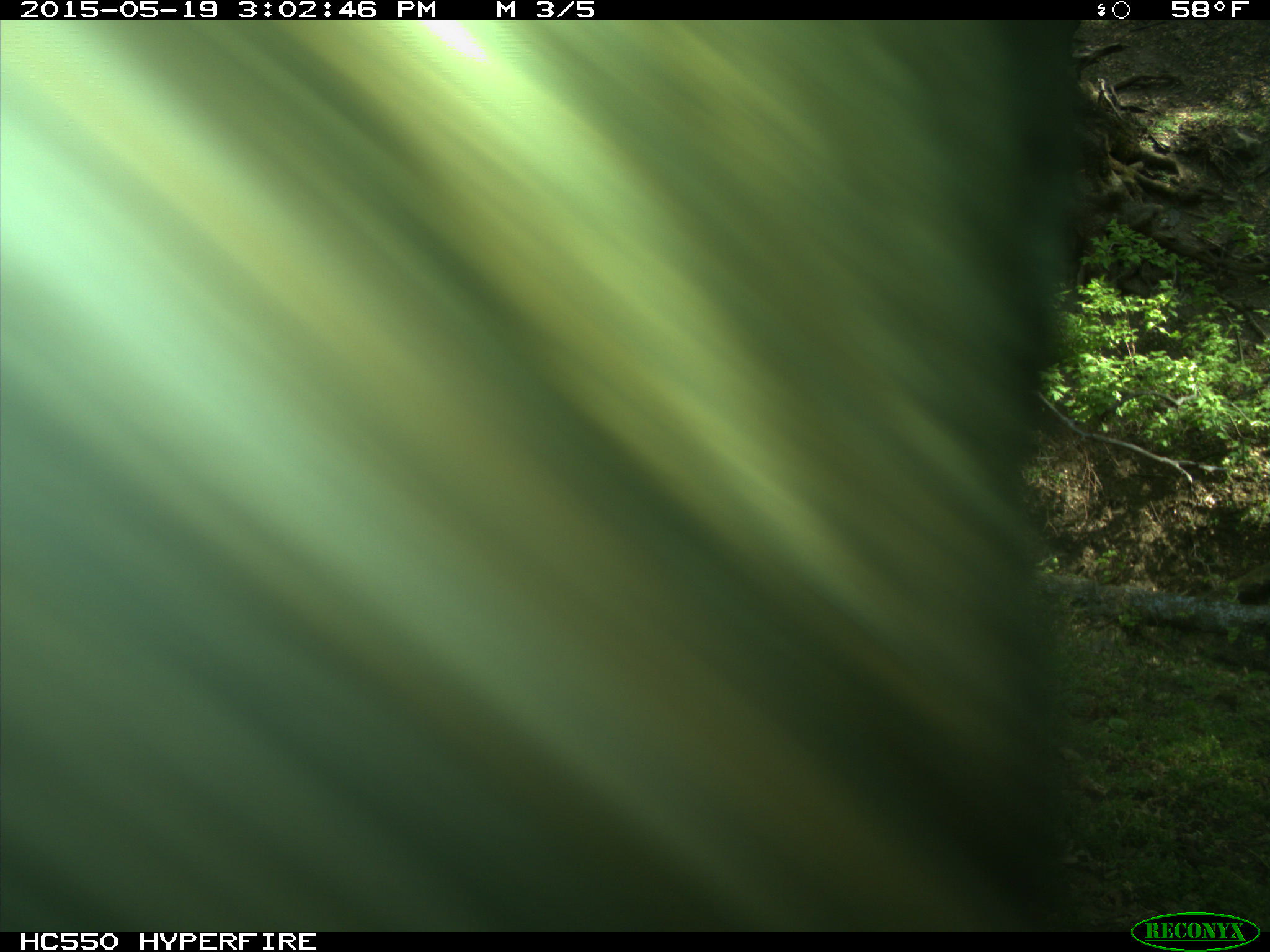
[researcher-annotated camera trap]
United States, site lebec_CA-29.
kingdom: Animalia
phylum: Chordata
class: Mammalia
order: Artiodactyla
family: Bovidae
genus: Bos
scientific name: Bos taurus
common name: domestic cow